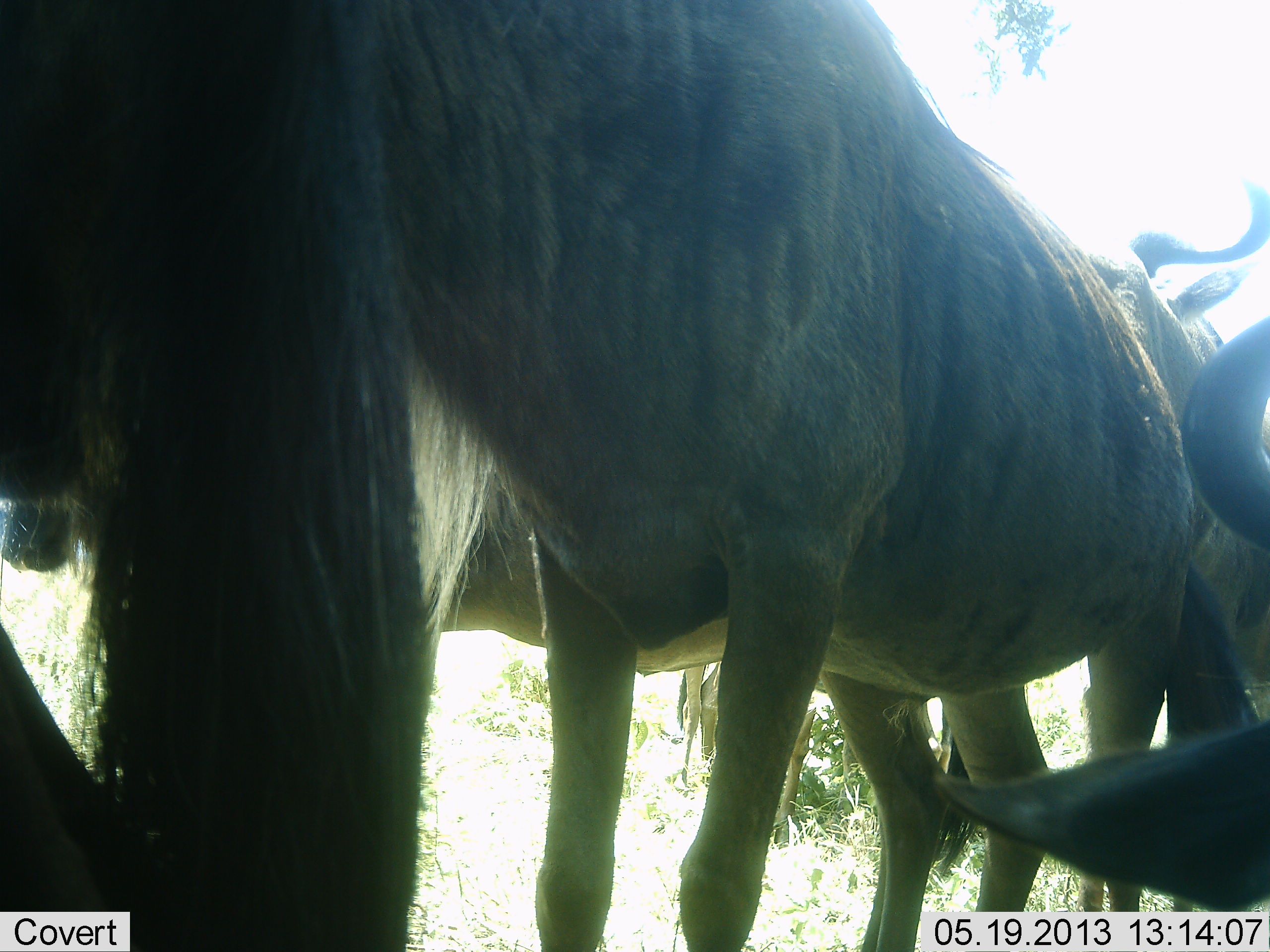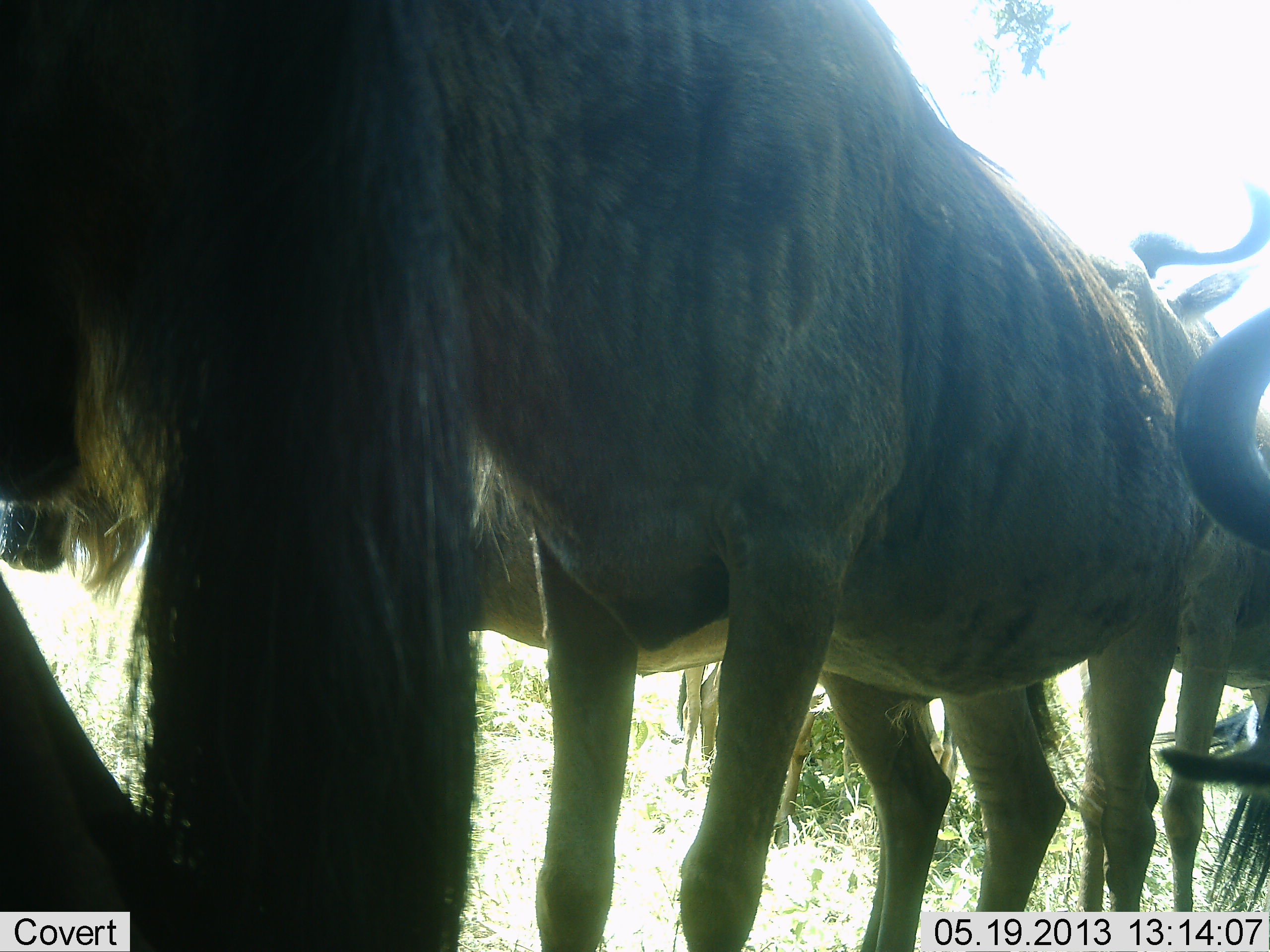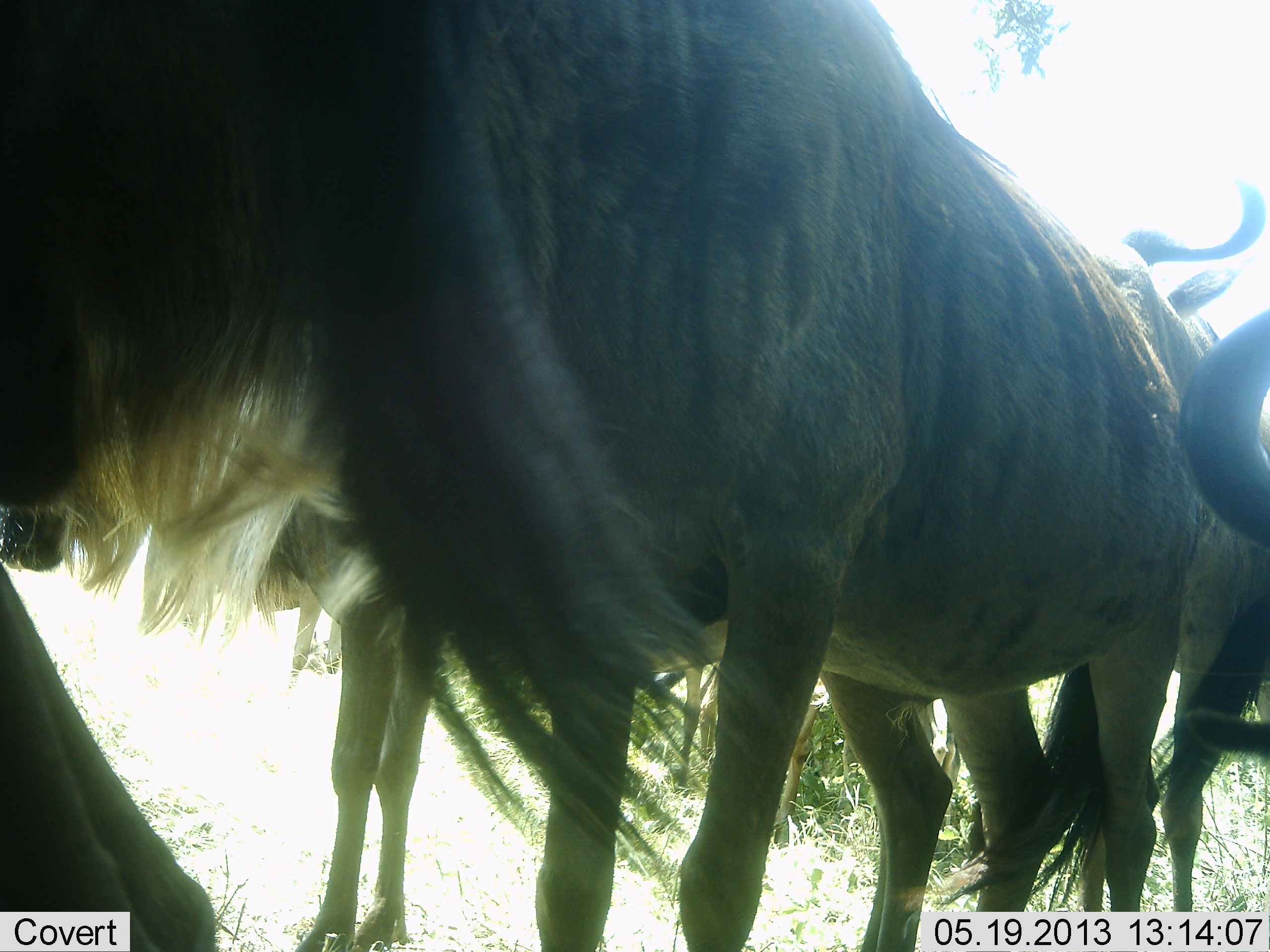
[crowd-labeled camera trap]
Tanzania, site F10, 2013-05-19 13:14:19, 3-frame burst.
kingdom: Animalia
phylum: Chordata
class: Mammalia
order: Artiodactyla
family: Bovidae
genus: Connochaetes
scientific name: Connochaetes taurinus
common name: blue wildebeest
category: wildebeest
Wildebeest (blue wildebeest) (Connochaetes taurinus), count 5. Behavior (volunteer vote fractions): standing 100%, resting 0%, moving 0%, interacting 0%. Young present (vote fraction): 0%. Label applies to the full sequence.